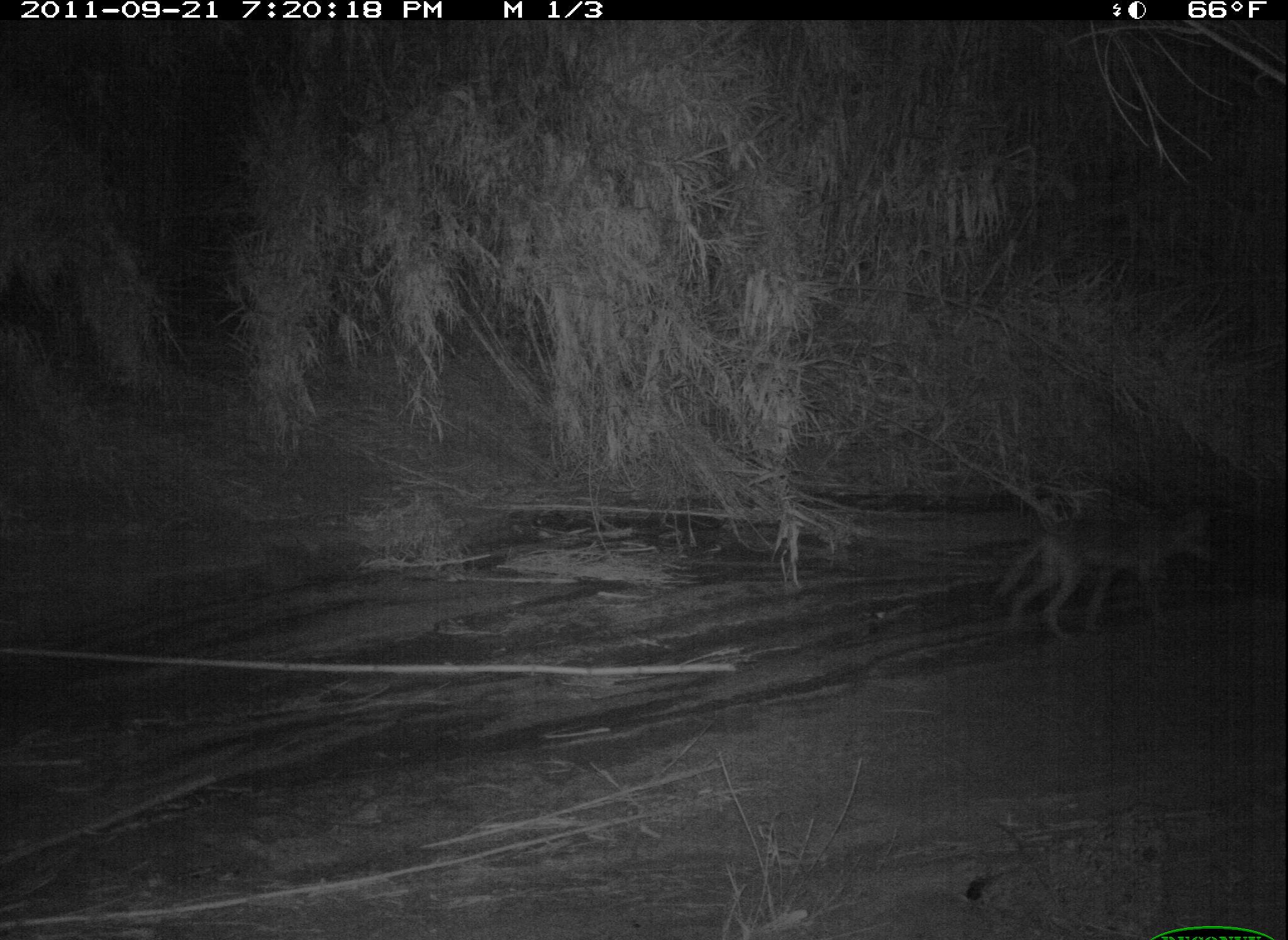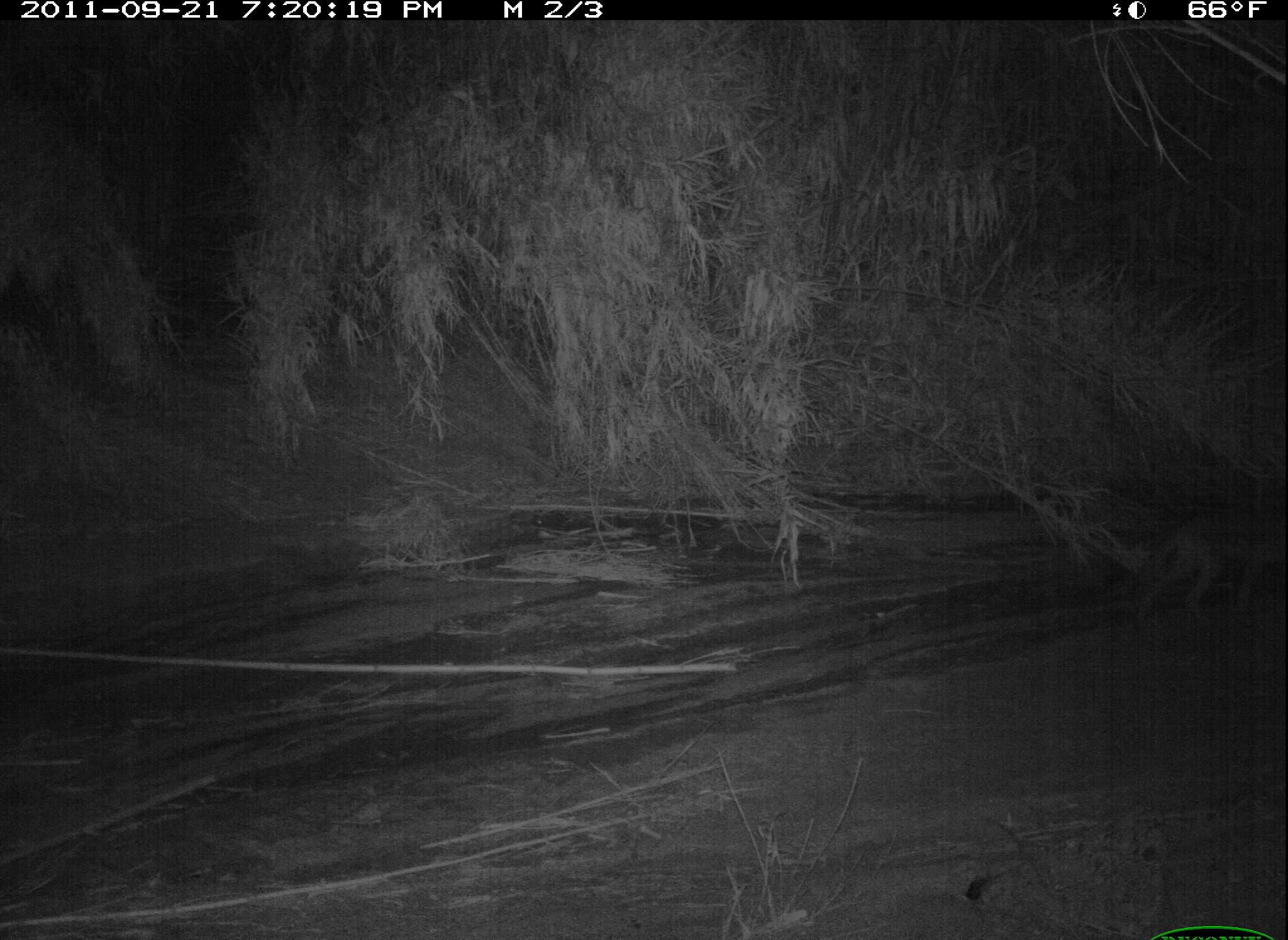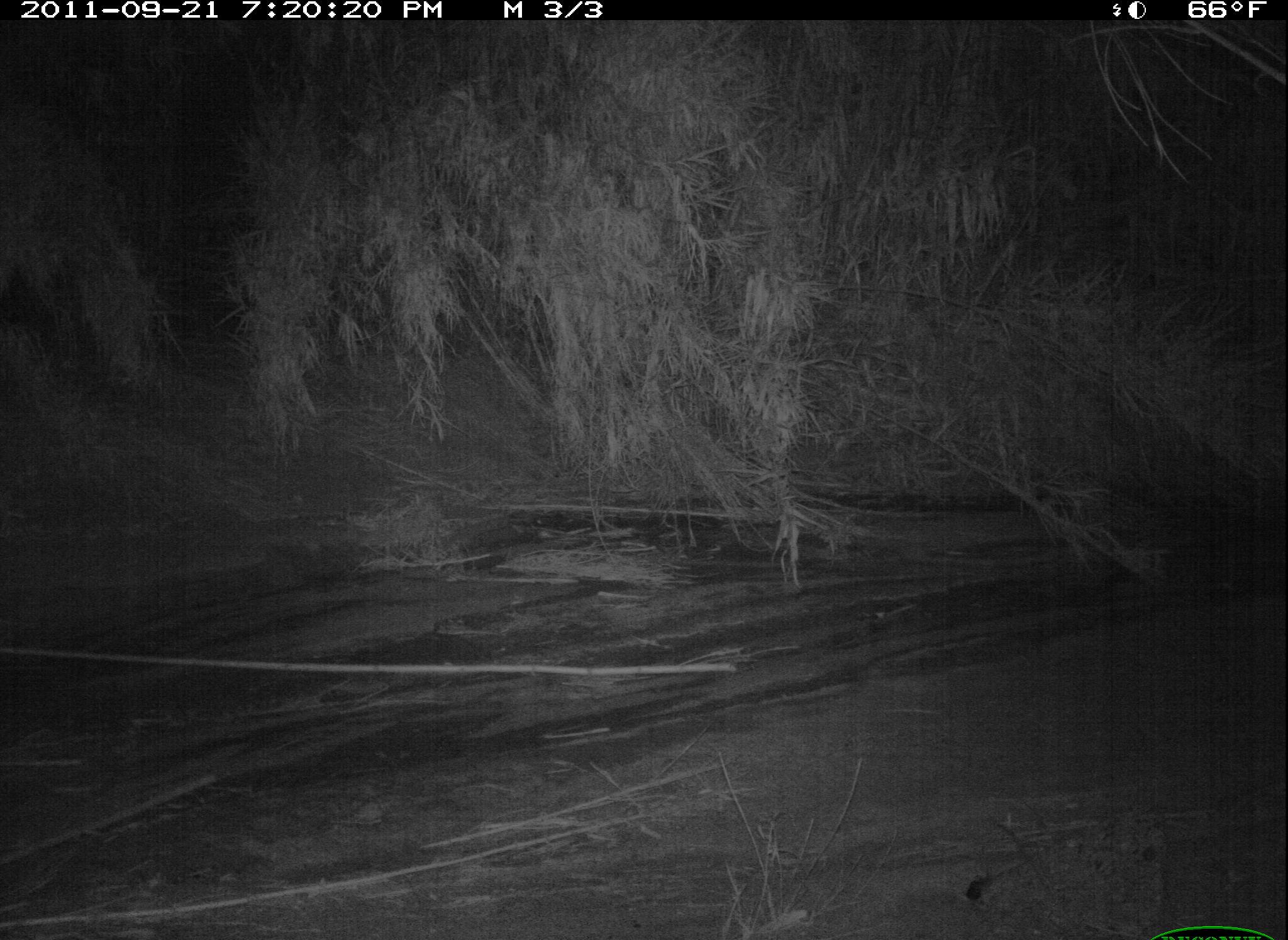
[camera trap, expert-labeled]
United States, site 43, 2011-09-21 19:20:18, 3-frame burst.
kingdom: Animalia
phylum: Chordata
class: Mammalia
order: Carnivora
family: Canidae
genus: Canis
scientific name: Canis latrans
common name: coyote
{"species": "coyote (Canis latrans)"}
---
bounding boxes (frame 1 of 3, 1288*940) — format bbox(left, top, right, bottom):
coyote: bbox(953, 499, 1214, 638)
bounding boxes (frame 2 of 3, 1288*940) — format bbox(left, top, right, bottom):
coyote: bbox(1135, 527, 1286, 646)